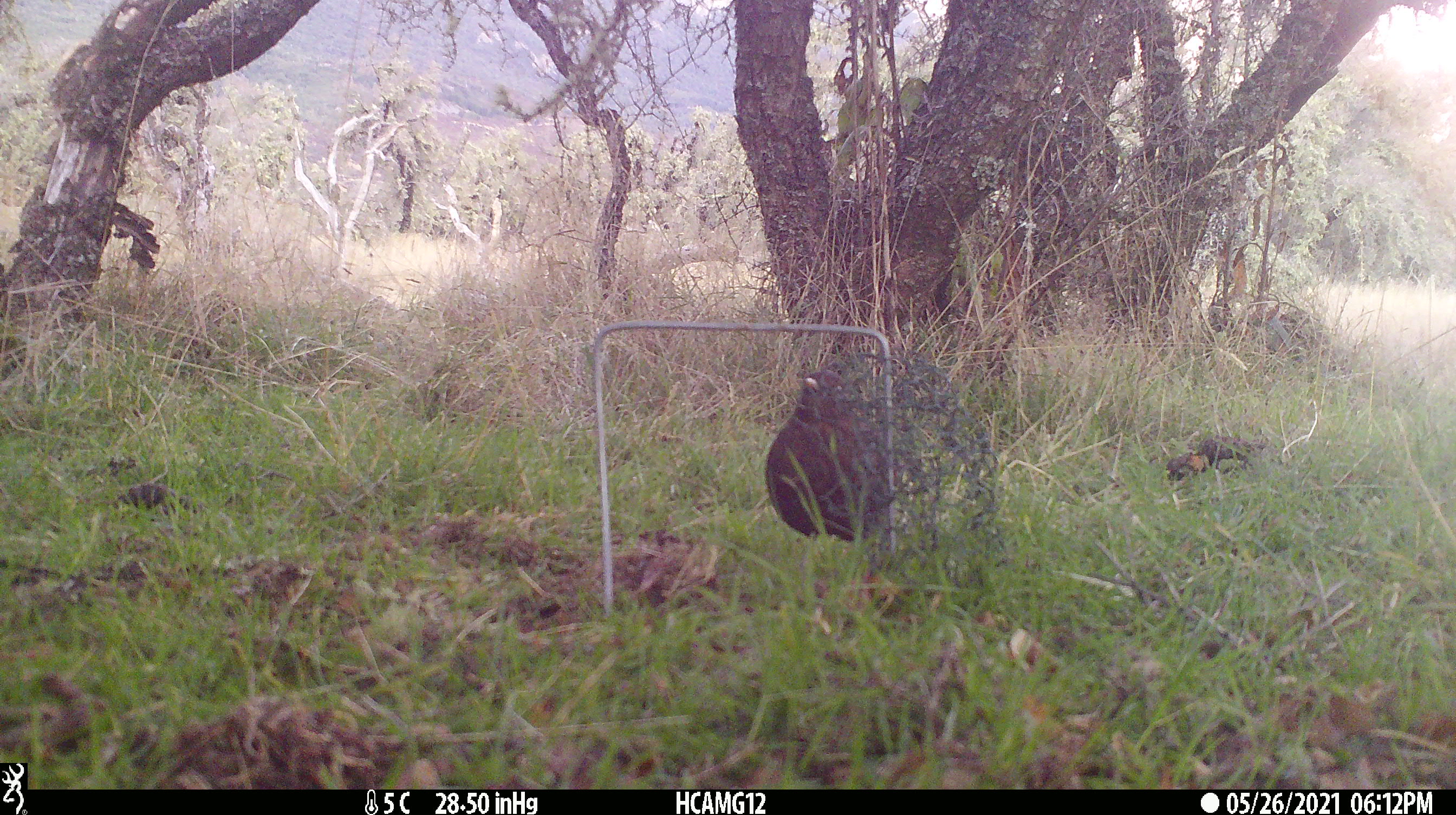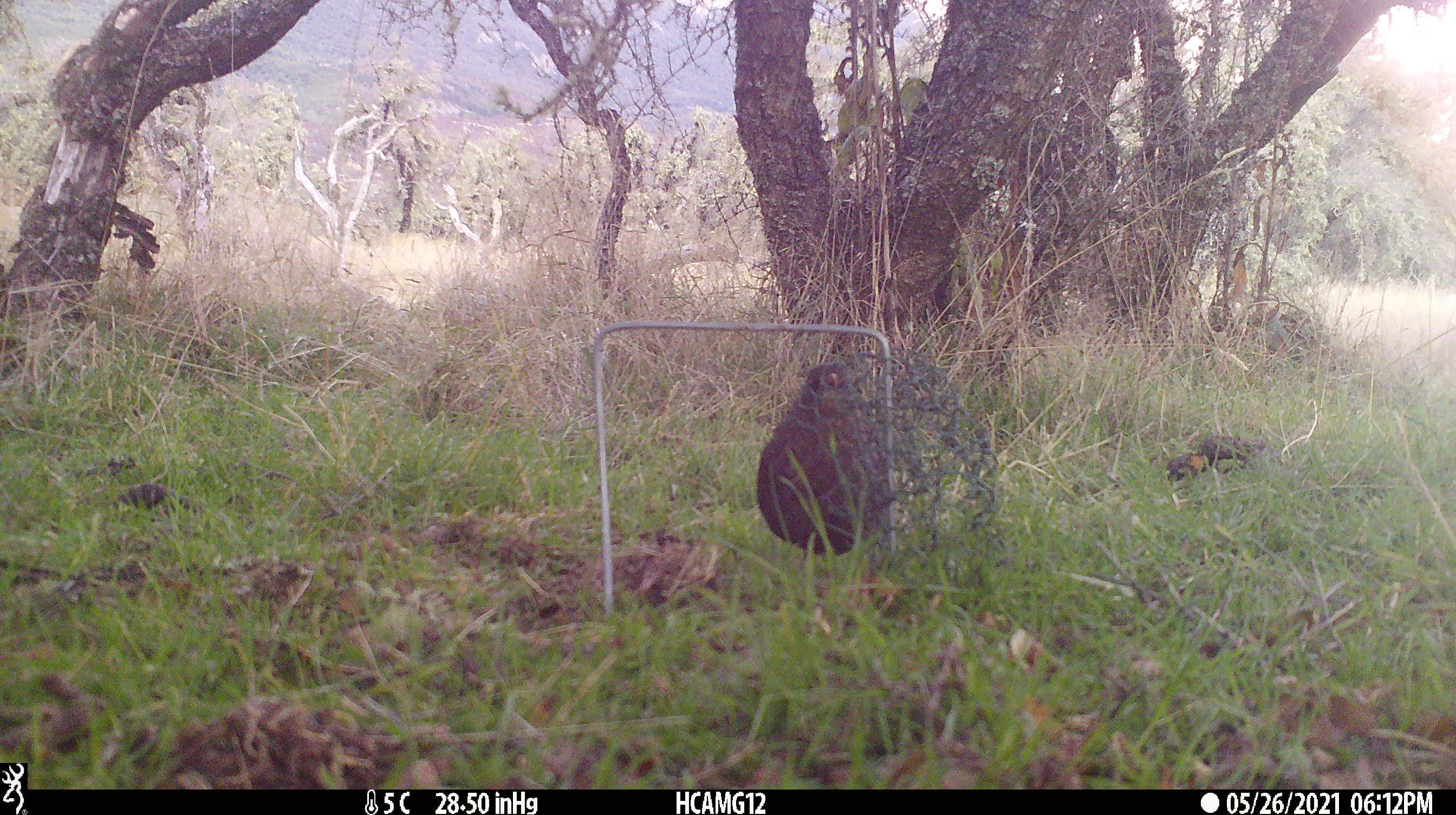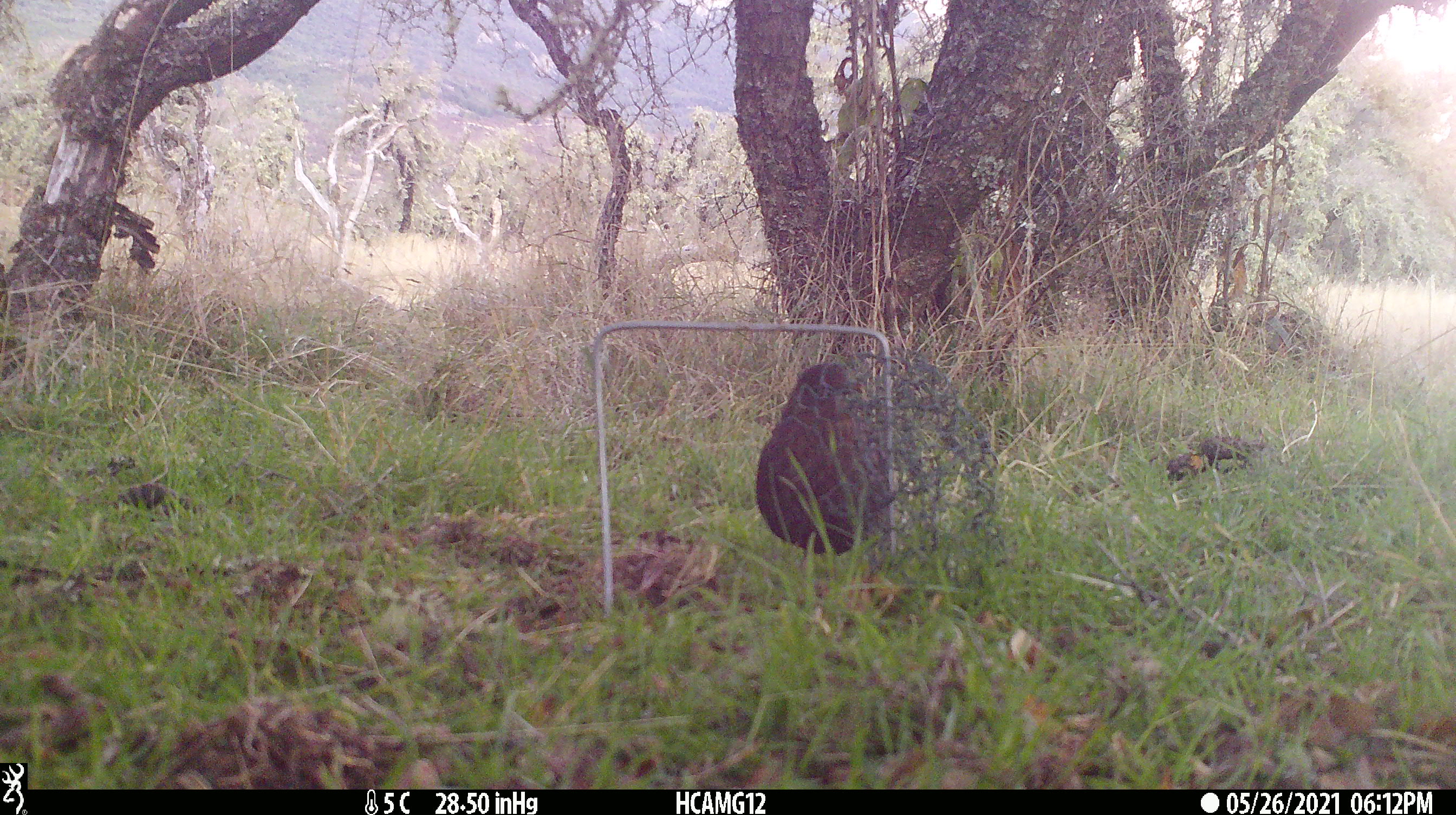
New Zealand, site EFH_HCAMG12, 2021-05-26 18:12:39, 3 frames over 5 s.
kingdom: Animalia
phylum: Chordata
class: Aves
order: Passeriformes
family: Turdidae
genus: Turdus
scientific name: Turdus merula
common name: eurasian blackbird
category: blackbird